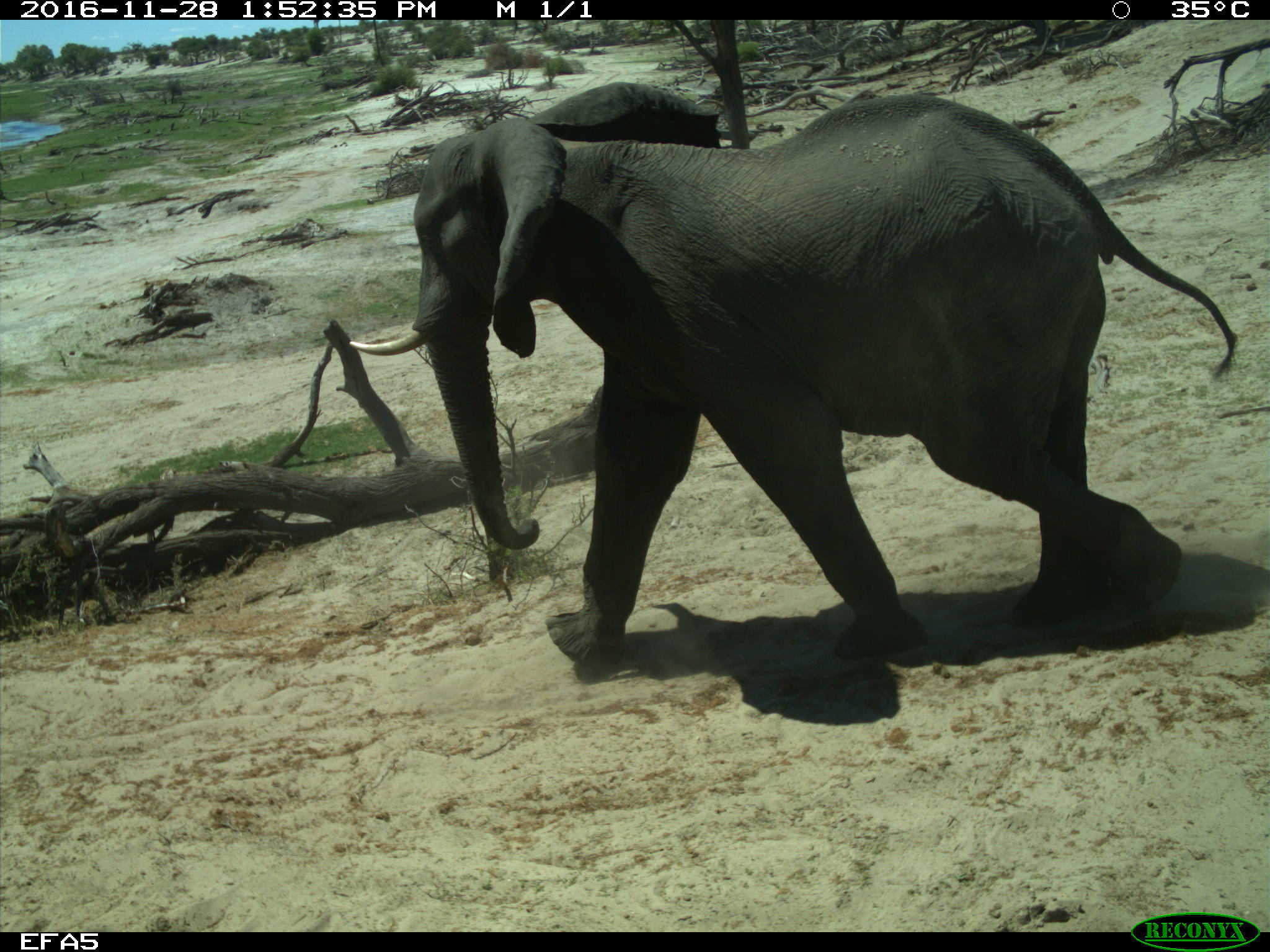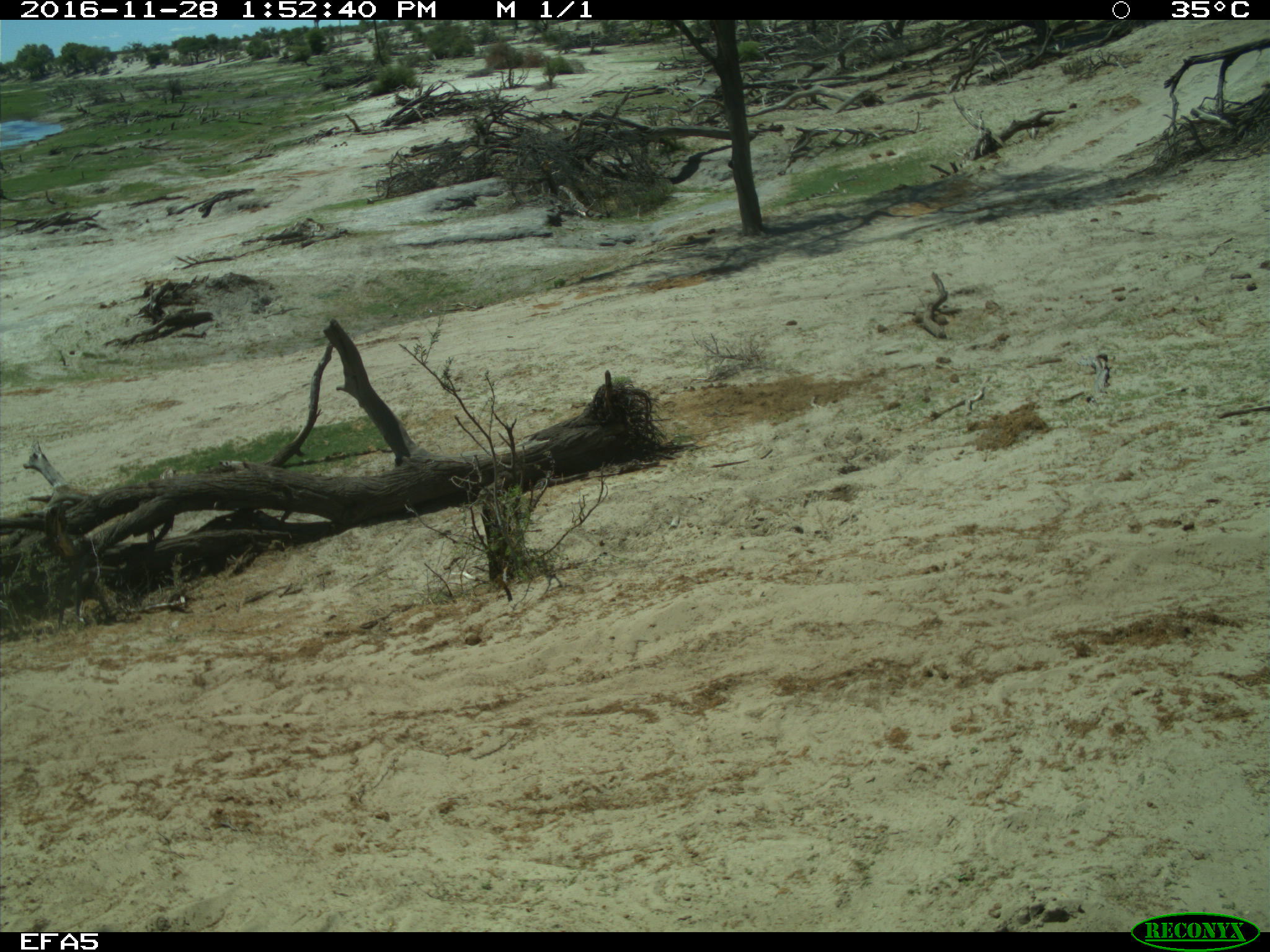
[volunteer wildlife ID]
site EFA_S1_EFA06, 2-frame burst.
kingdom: Animalia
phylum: Chordata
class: Mammalia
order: Proboscidea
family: Elephantidae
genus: Loxodonta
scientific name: Loxodonta africana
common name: african bush elephant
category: elephant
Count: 1.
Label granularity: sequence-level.